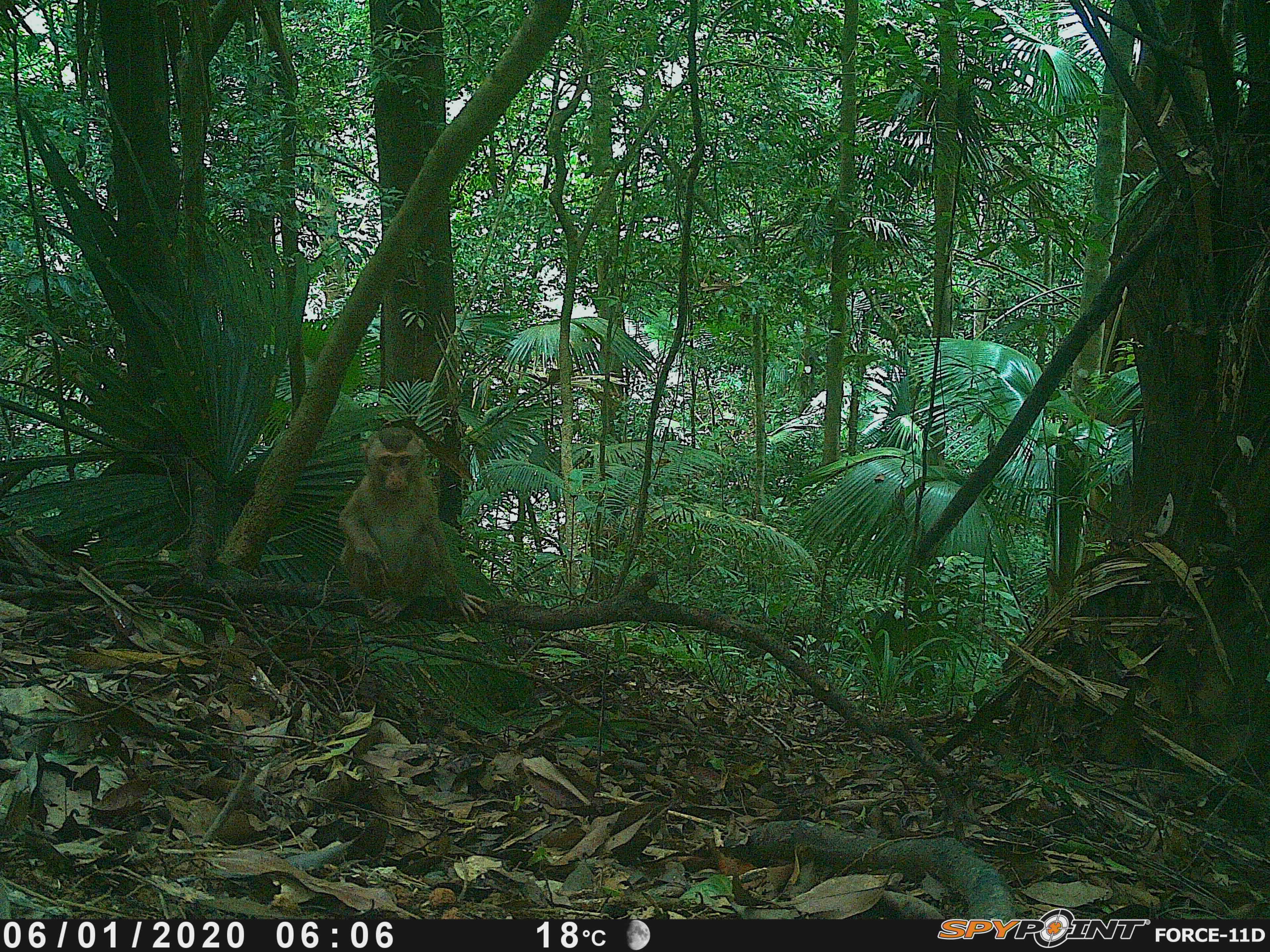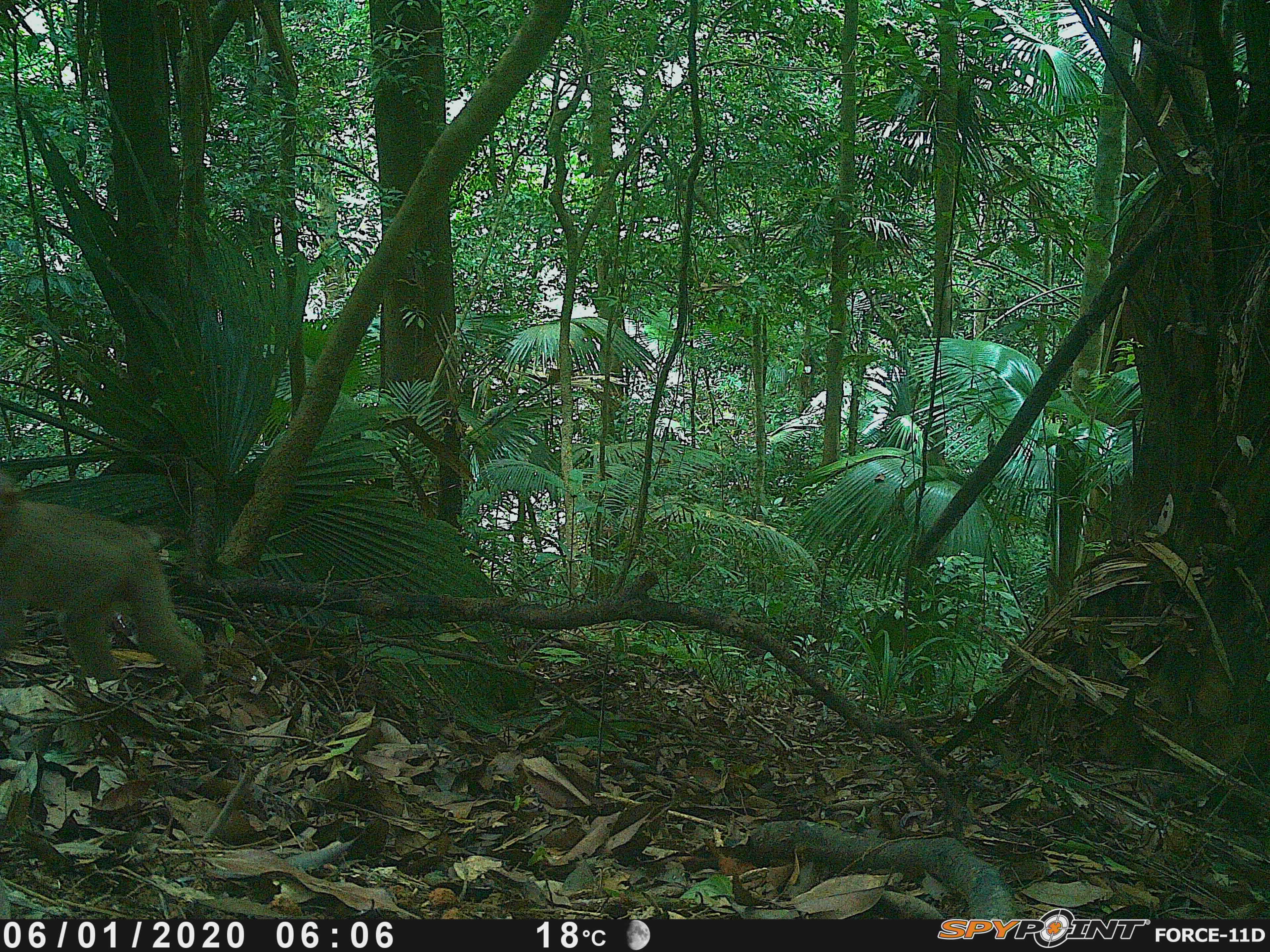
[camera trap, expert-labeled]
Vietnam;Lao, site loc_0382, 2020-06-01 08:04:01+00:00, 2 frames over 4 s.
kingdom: Animalia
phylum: Chordata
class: Mammalia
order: Primates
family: Cercopithecidae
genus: Macaca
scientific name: Macaca nemestrina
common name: pig-tailed macaque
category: pig tailed macaque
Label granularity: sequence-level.